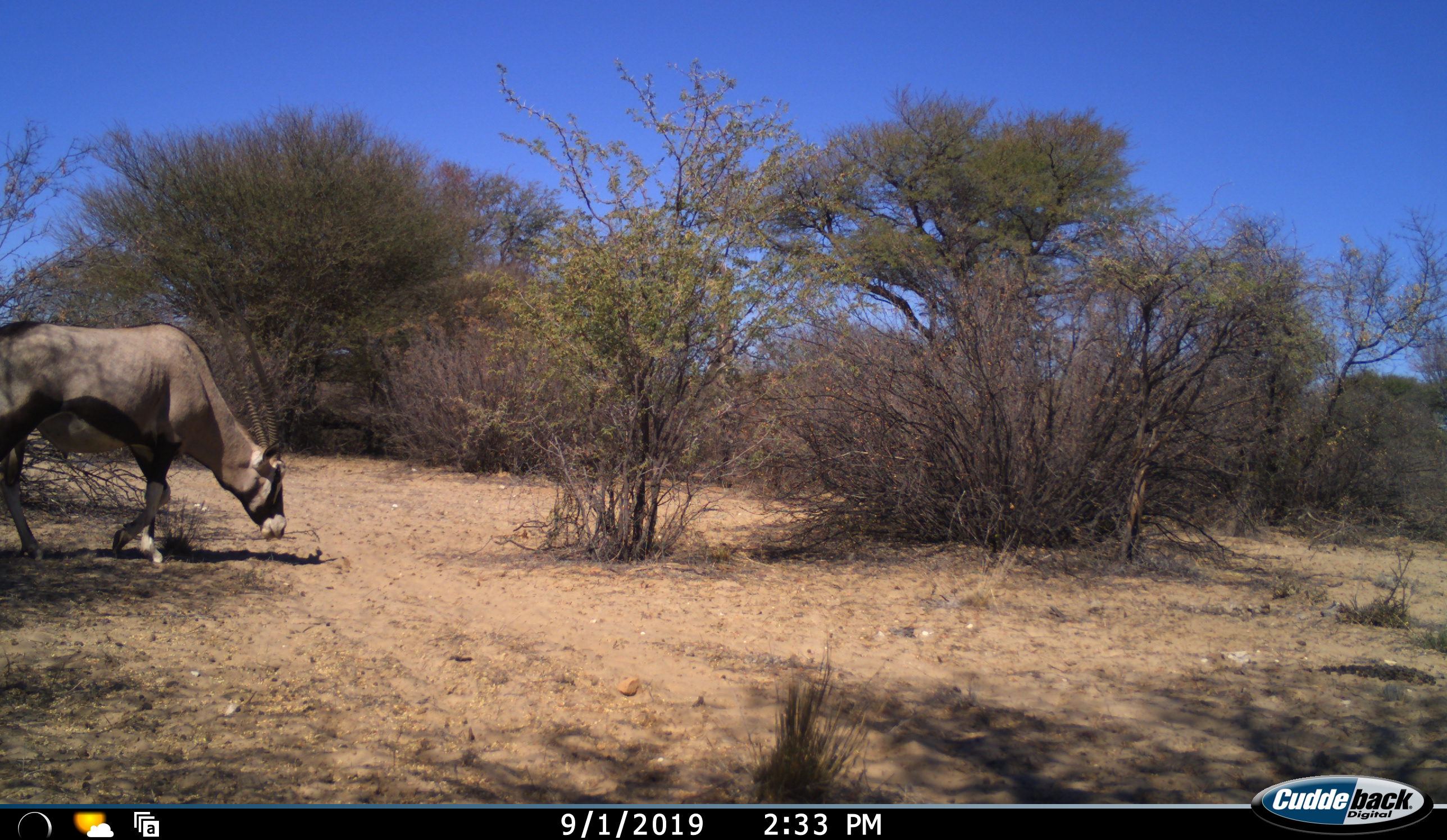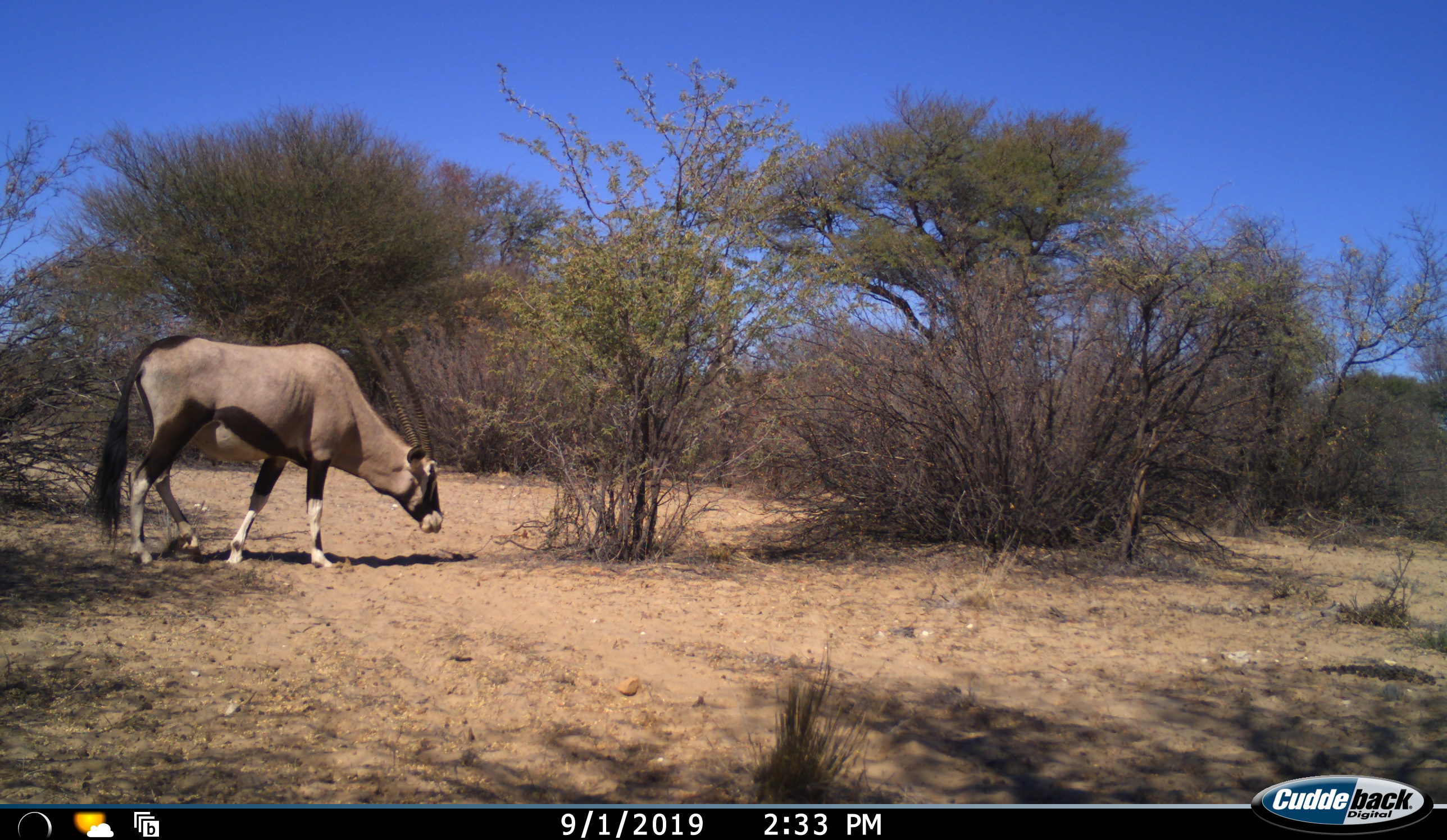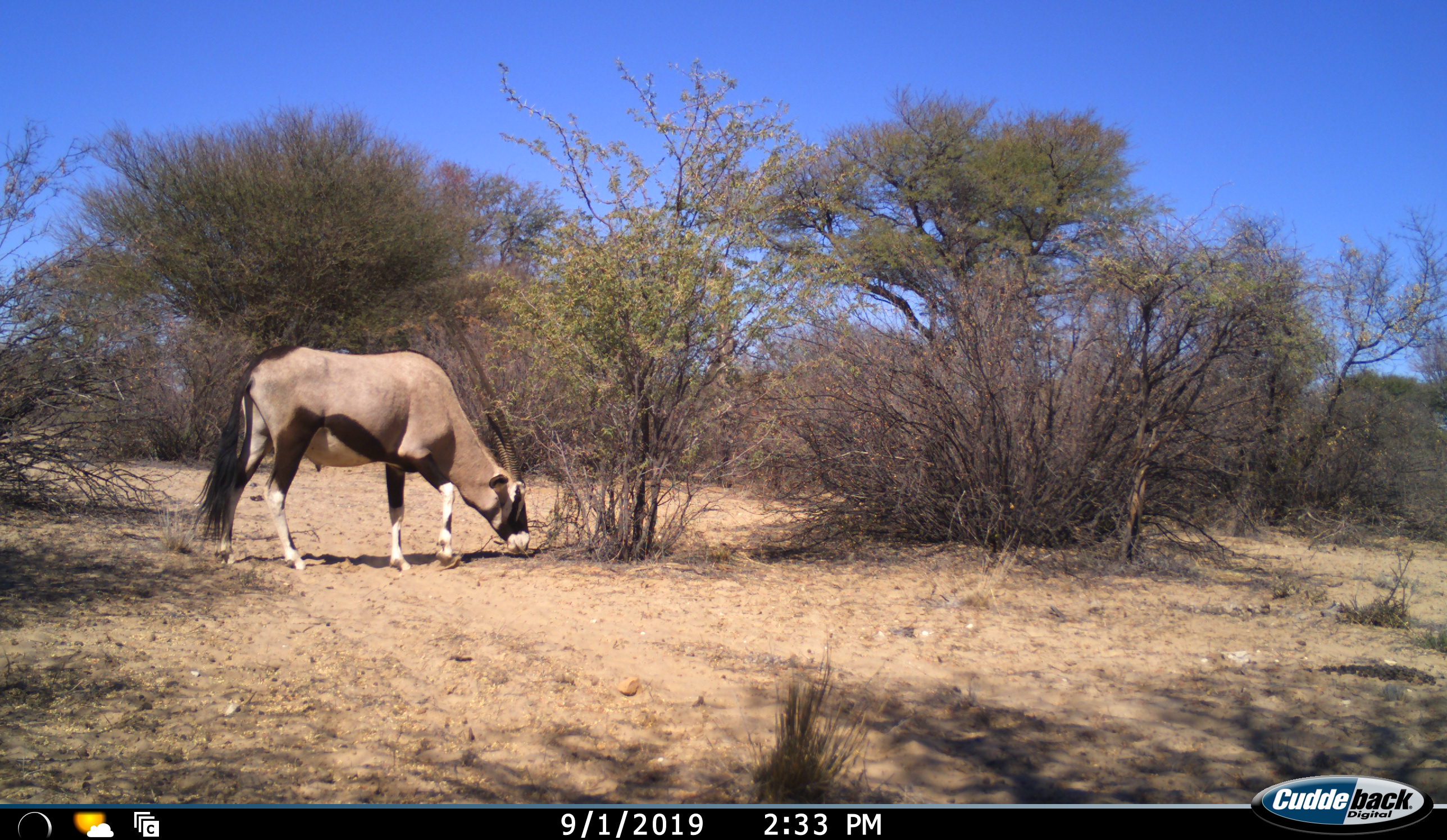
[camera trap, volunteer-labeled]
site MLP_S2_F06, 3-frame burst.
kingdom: Animalia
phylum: Chordata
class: Mammalia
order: Artiodactyla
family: Bovidae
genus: Oryx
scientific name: Oryx gazella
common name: gemsbok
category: oryx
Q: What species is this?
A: Oryx (gemsbok) (Oryx gazella).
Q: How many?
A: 1.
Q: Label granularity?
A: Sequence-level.